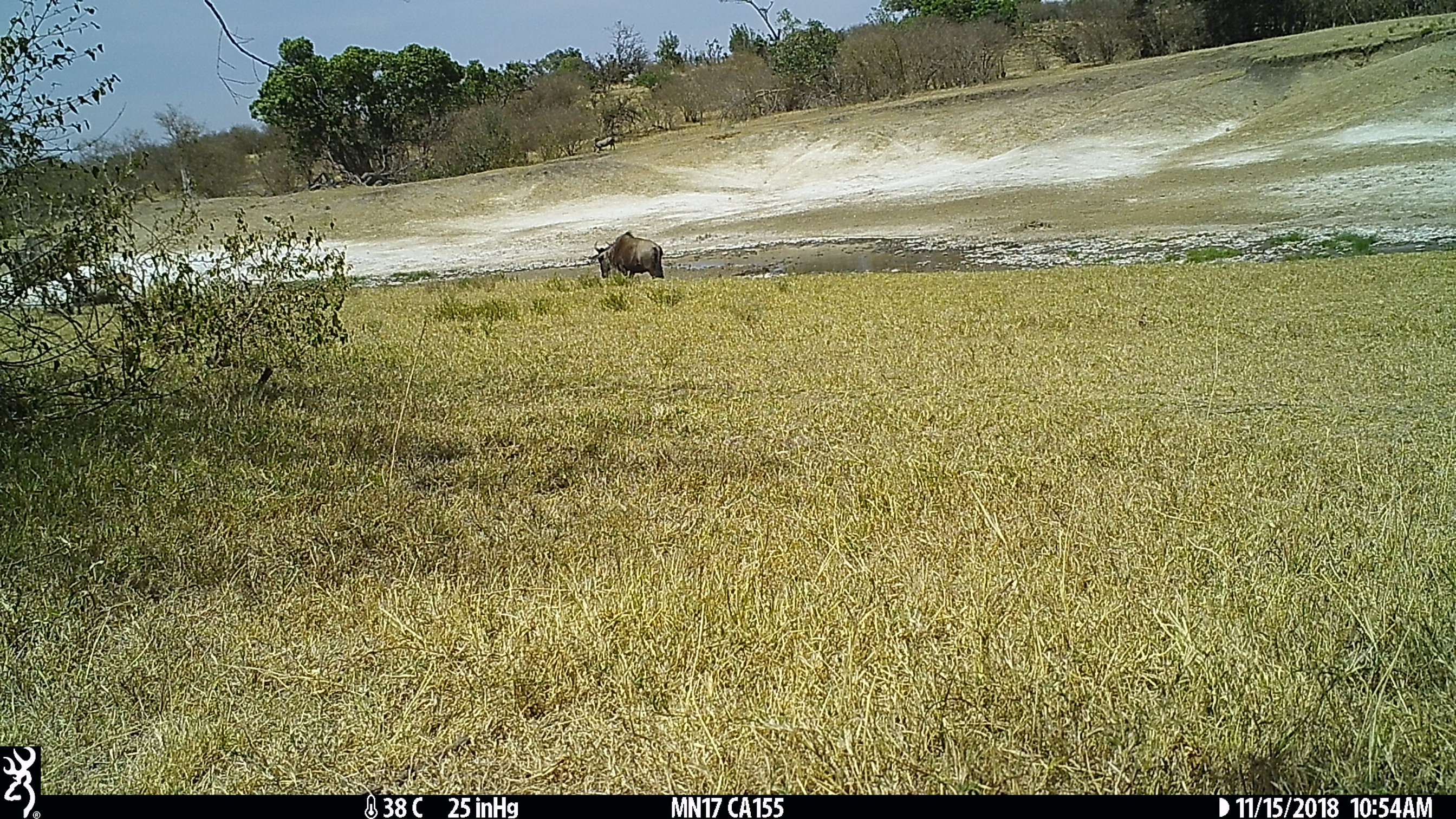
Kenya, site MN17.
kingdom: Animalia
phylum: Chordata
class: Mammalia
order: Artiodactyla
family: Bovidae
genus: Connochaetes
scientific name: Connochaetes taurinus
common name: blue wildebeest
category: wildebeest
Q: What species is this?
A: Wildebeest (blue wildebeest) (Connochaetes taurinus).